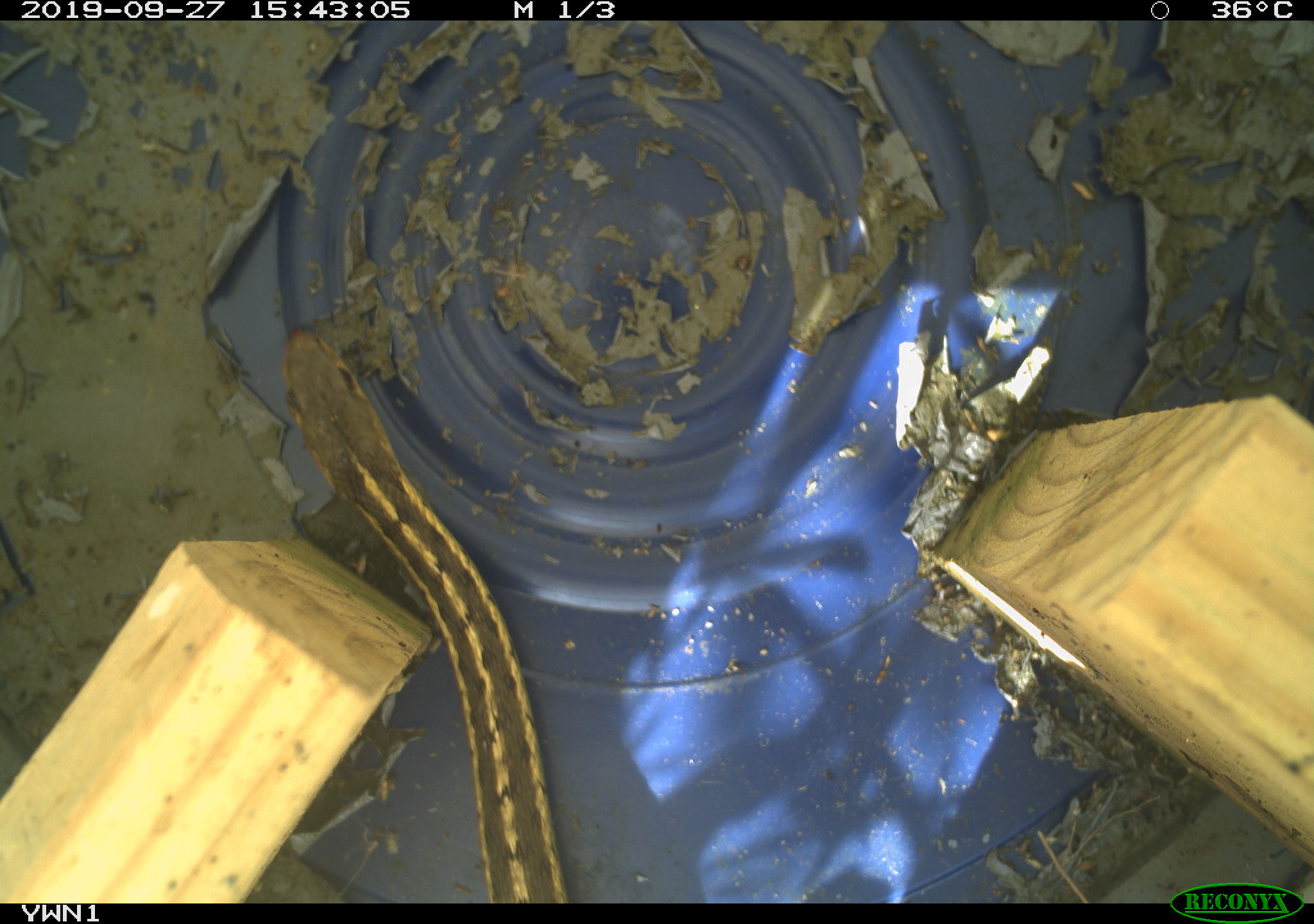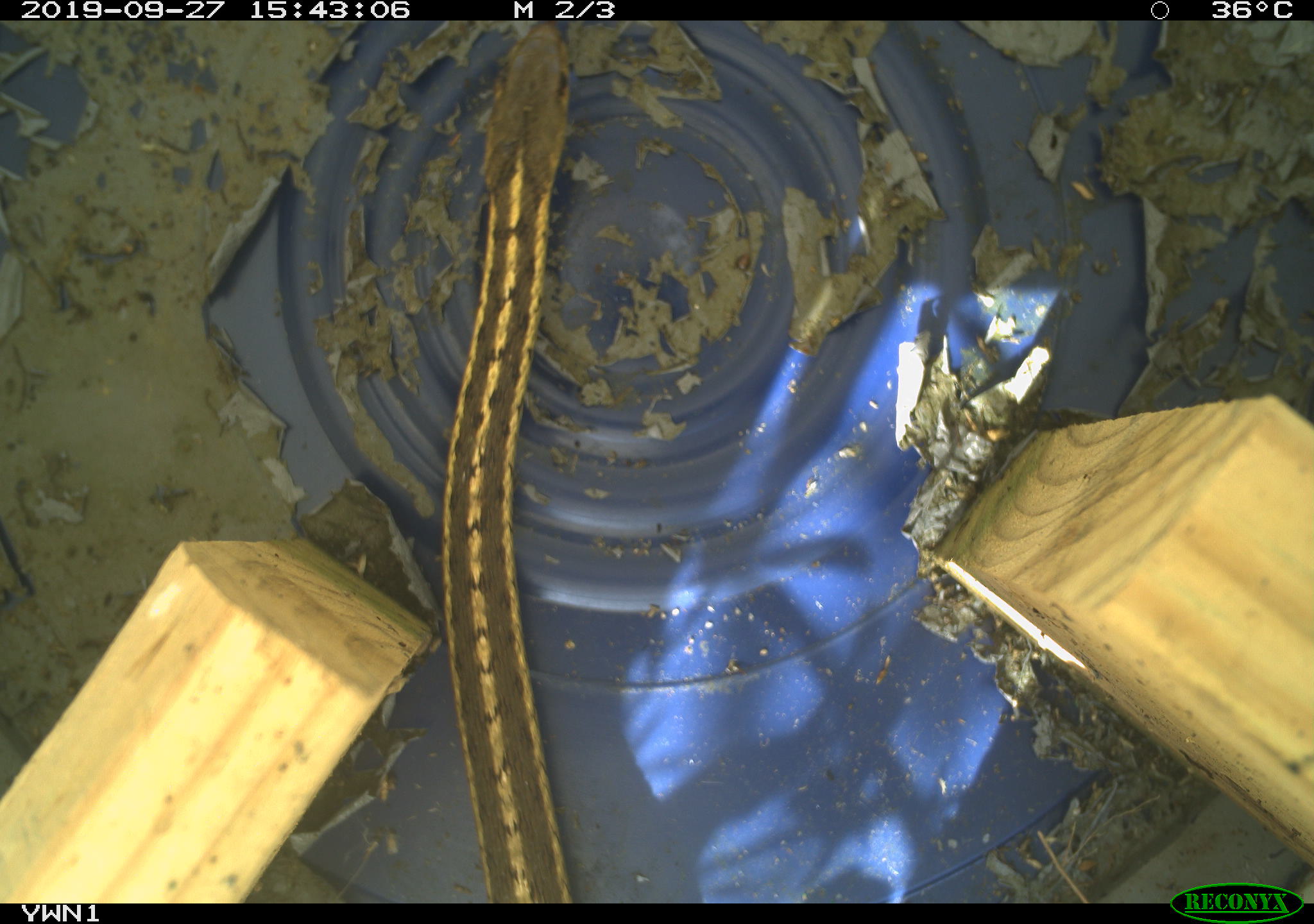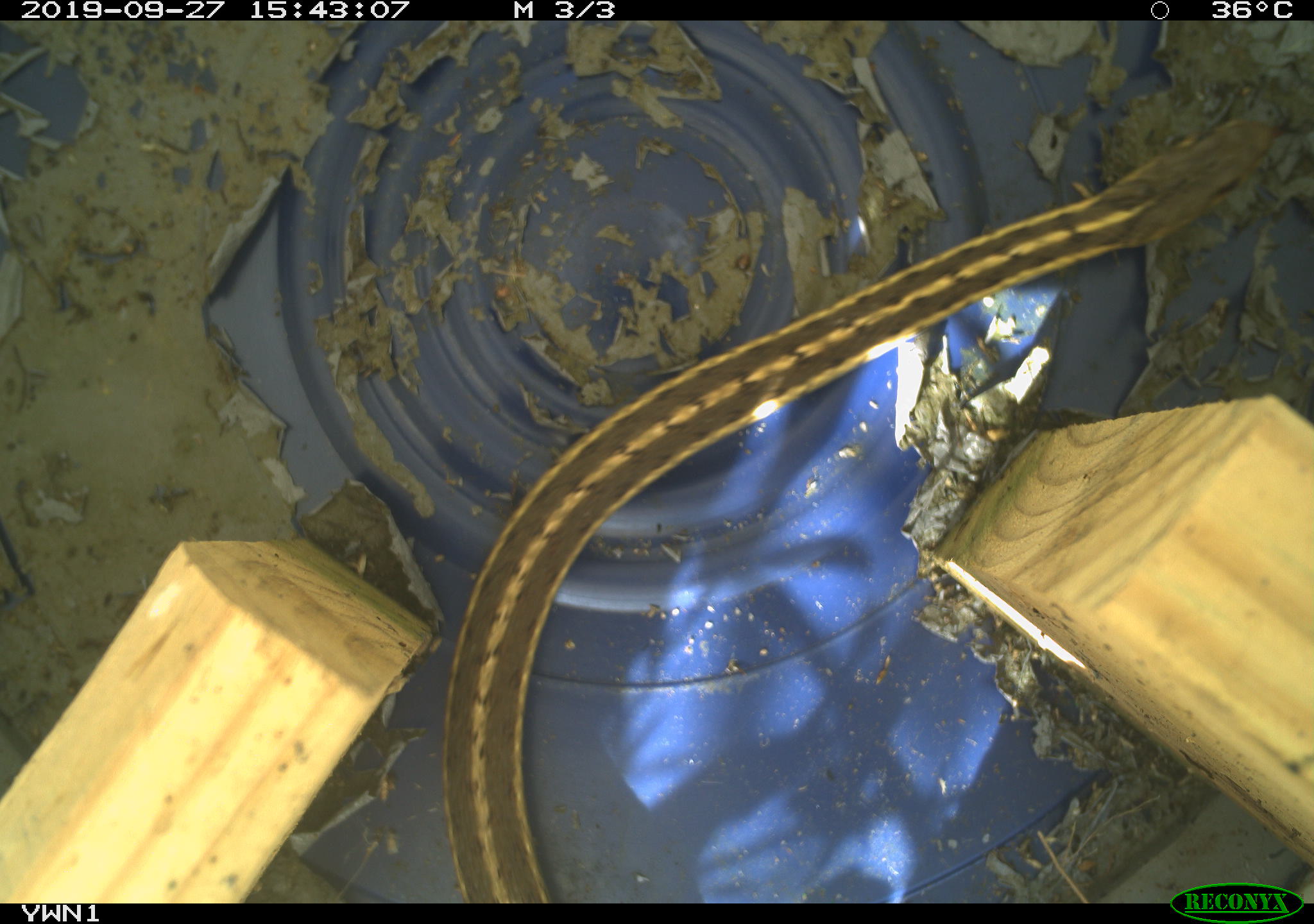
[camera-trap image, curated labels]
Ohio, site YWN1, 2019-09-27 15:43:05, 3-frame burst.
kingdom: Animalia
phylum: Chordata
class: Reptilia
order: Squamata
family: Colubridae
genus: Thamnophis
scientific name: Thamnophis sirtalis sirtalis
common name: eastern gartersnake